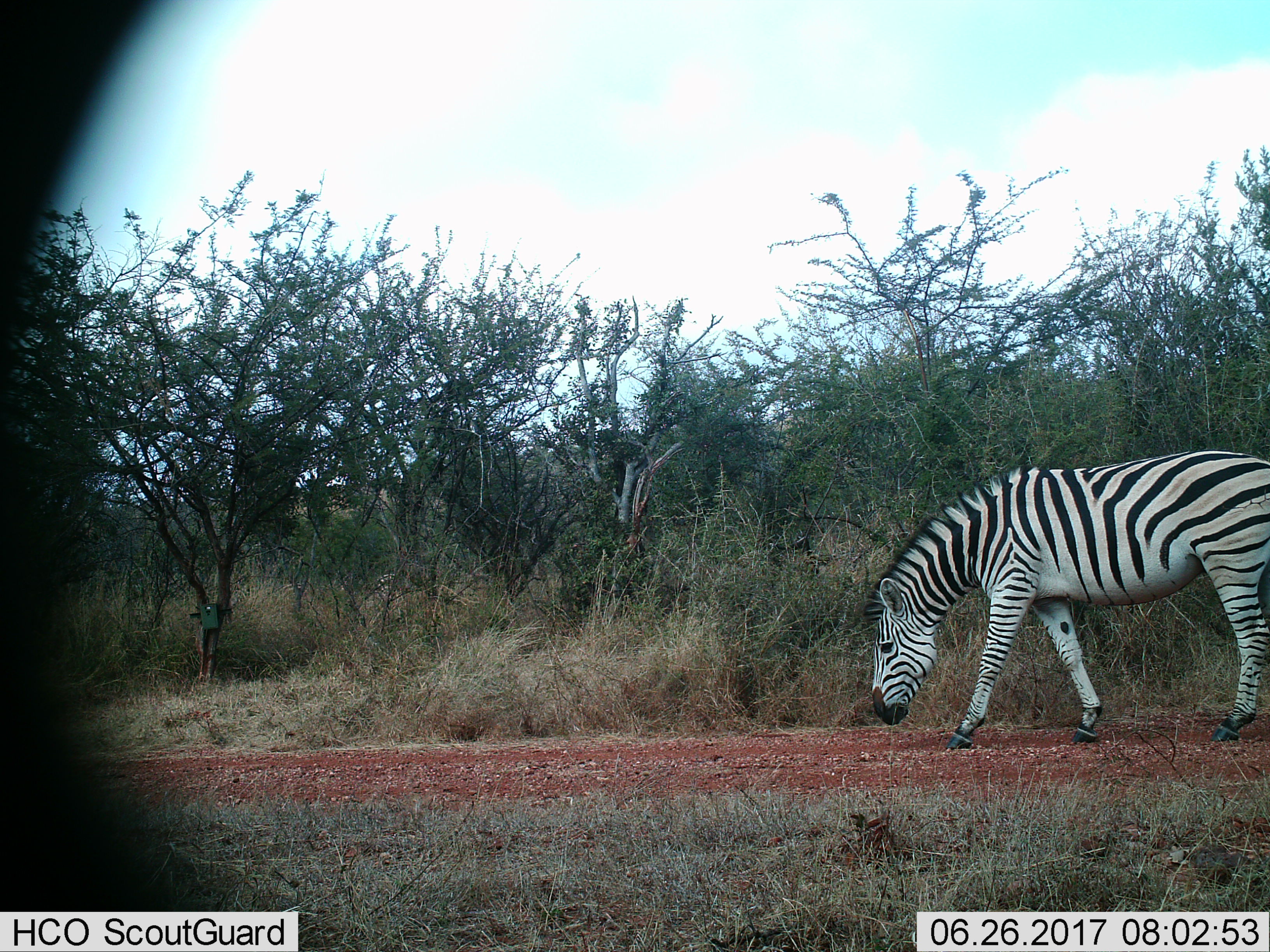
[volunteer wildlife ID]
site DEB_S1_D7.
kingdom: Animalia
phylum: Chordata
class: Mammalia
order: Perissodactyla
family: Equidae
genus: Equus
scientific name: Equus quagga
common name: plains zebra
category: zebraplains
Zebraplains (plains zebra) (Equus quagga), count 1. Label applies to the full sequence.